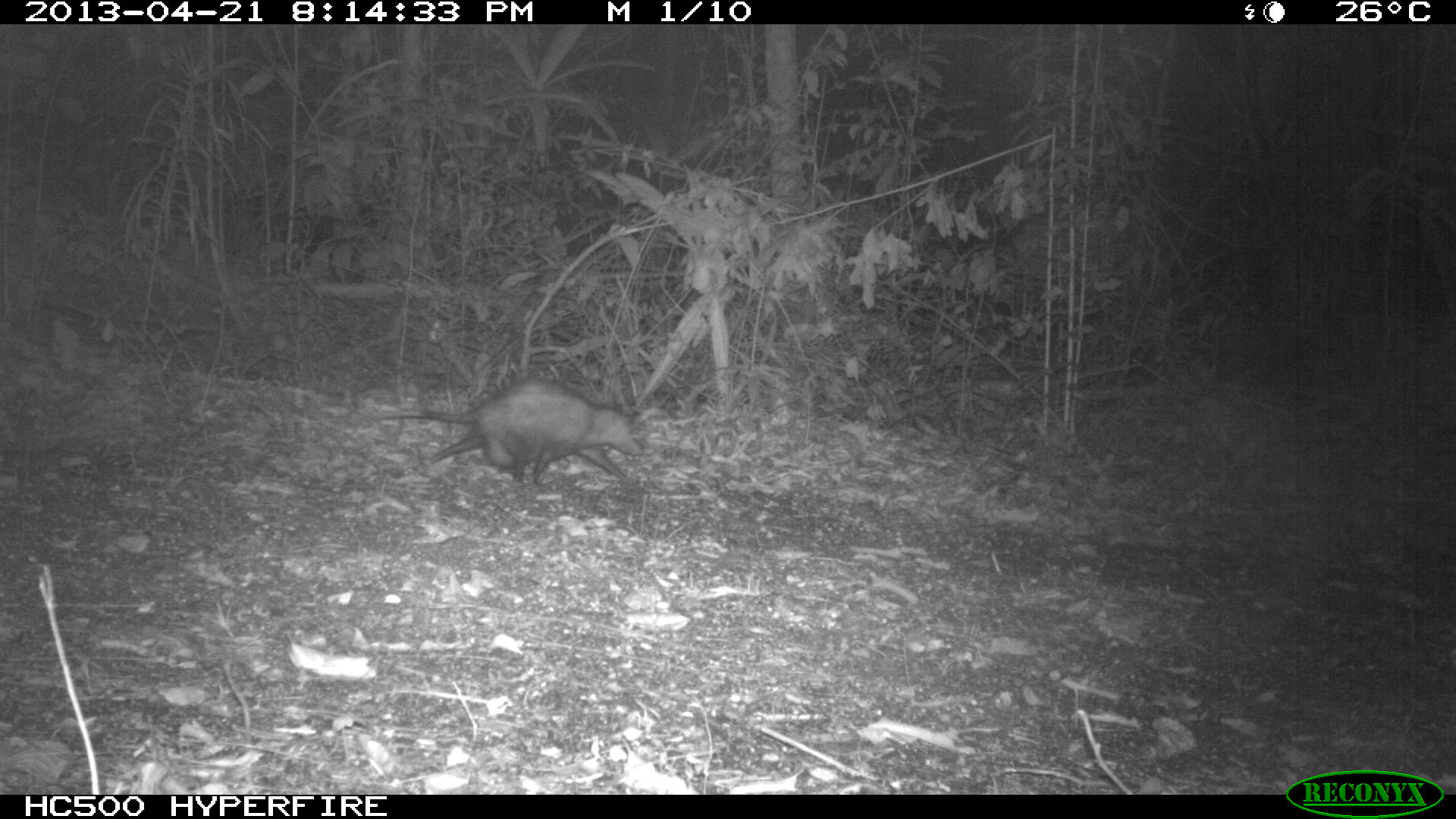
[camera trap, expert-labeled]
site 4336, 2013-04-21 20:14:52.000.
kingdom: Animalia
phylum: Chordata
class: Mammalia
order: Didelphimorphia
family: Didelphidae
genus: Didelphis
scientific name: Didelphis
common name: american opossums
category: didelphis sp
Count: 1.